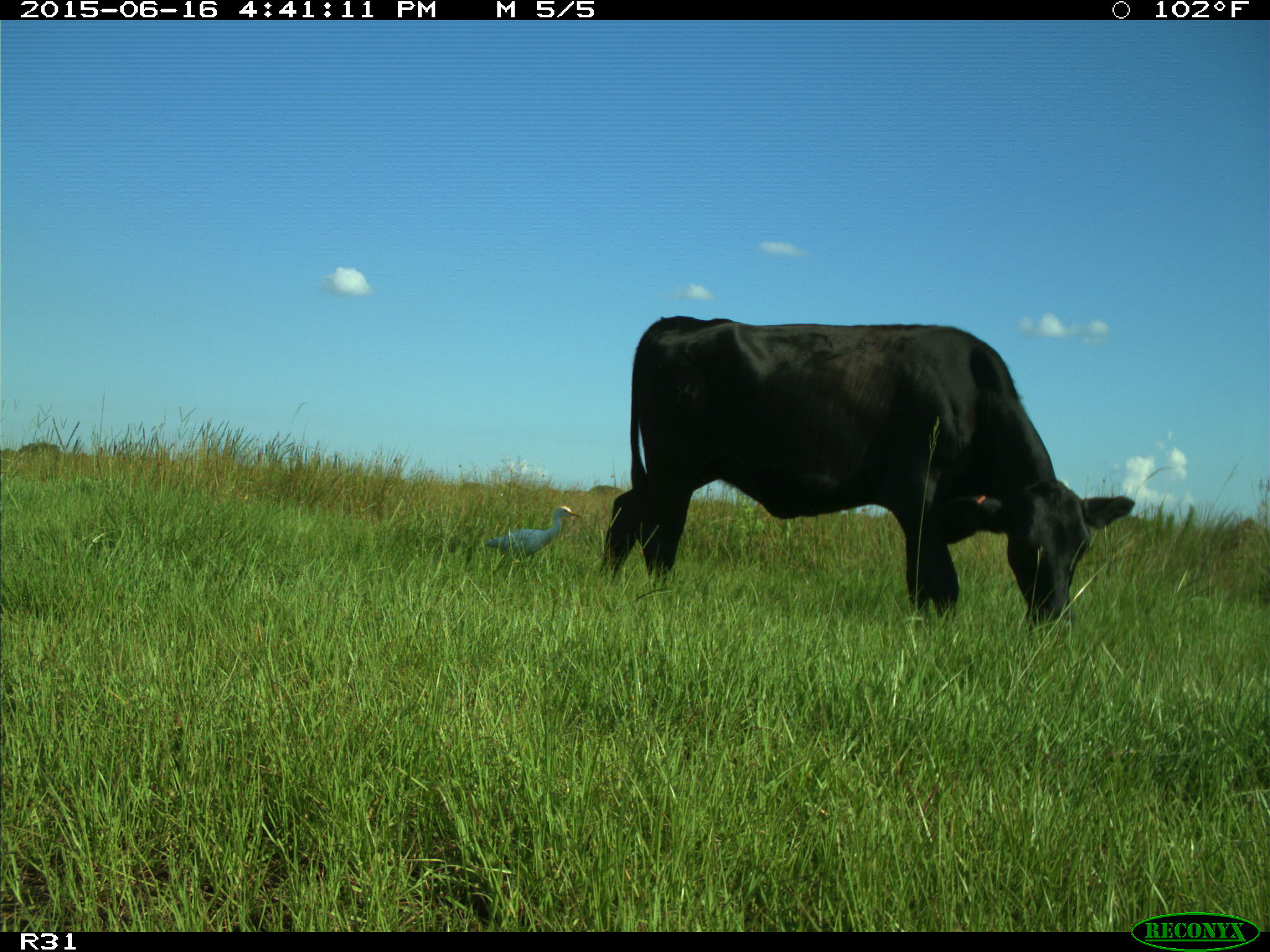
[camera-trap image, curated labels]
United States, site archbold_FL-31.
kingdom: Animalia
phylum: Chordata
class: Mammalia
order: Artiodactyla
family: Bovidae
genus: Bos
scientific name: Bos taurus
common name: domestic cow